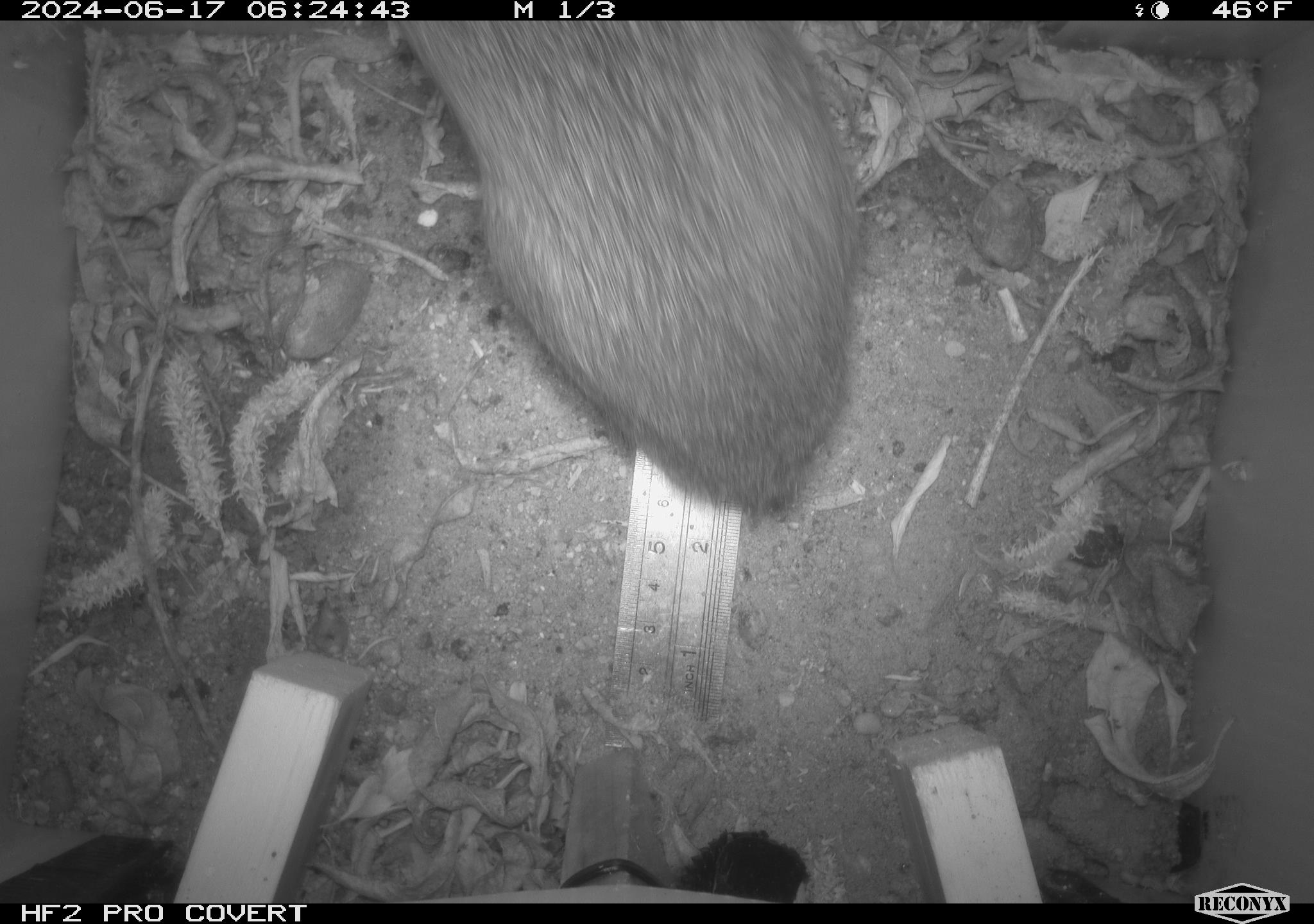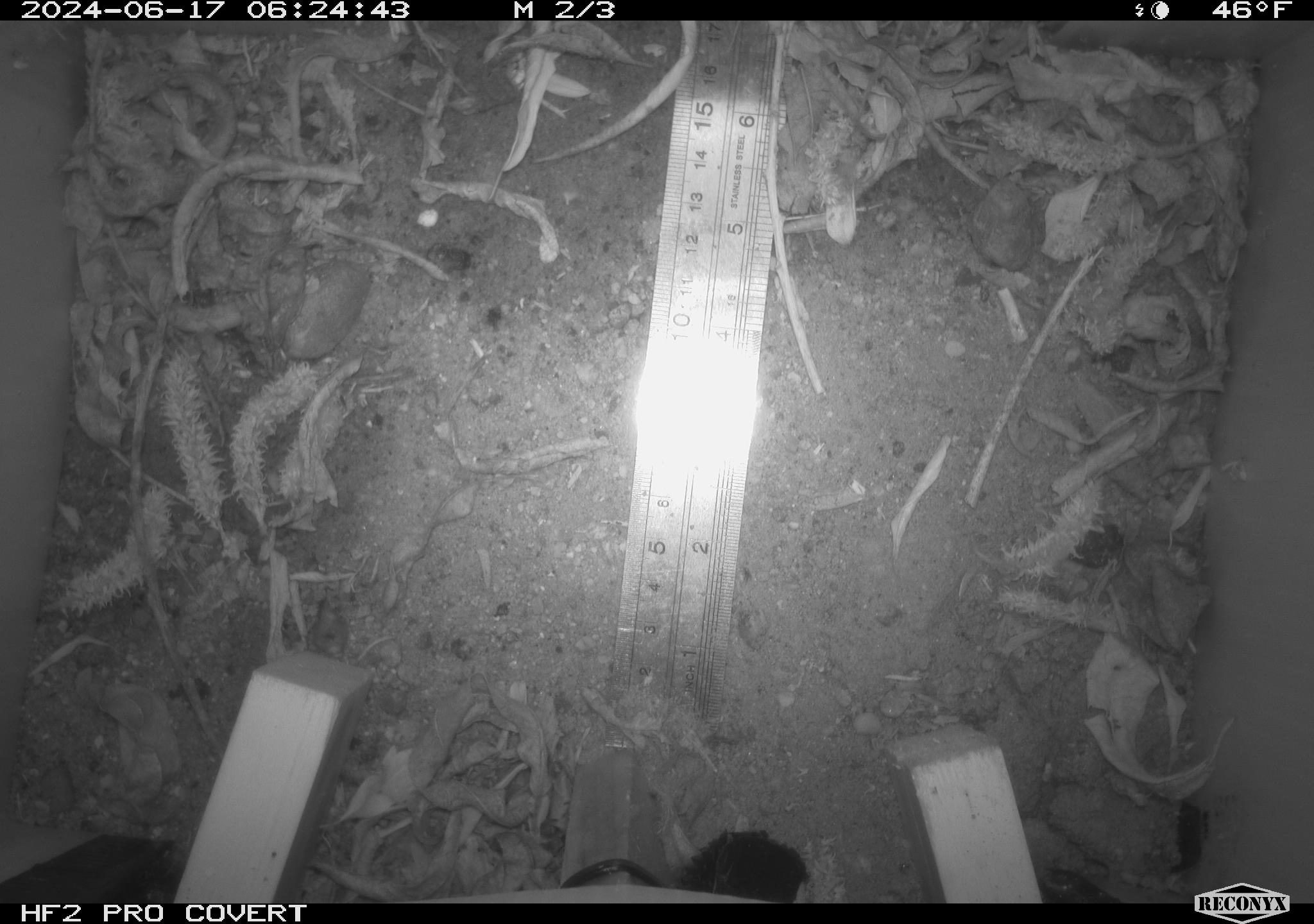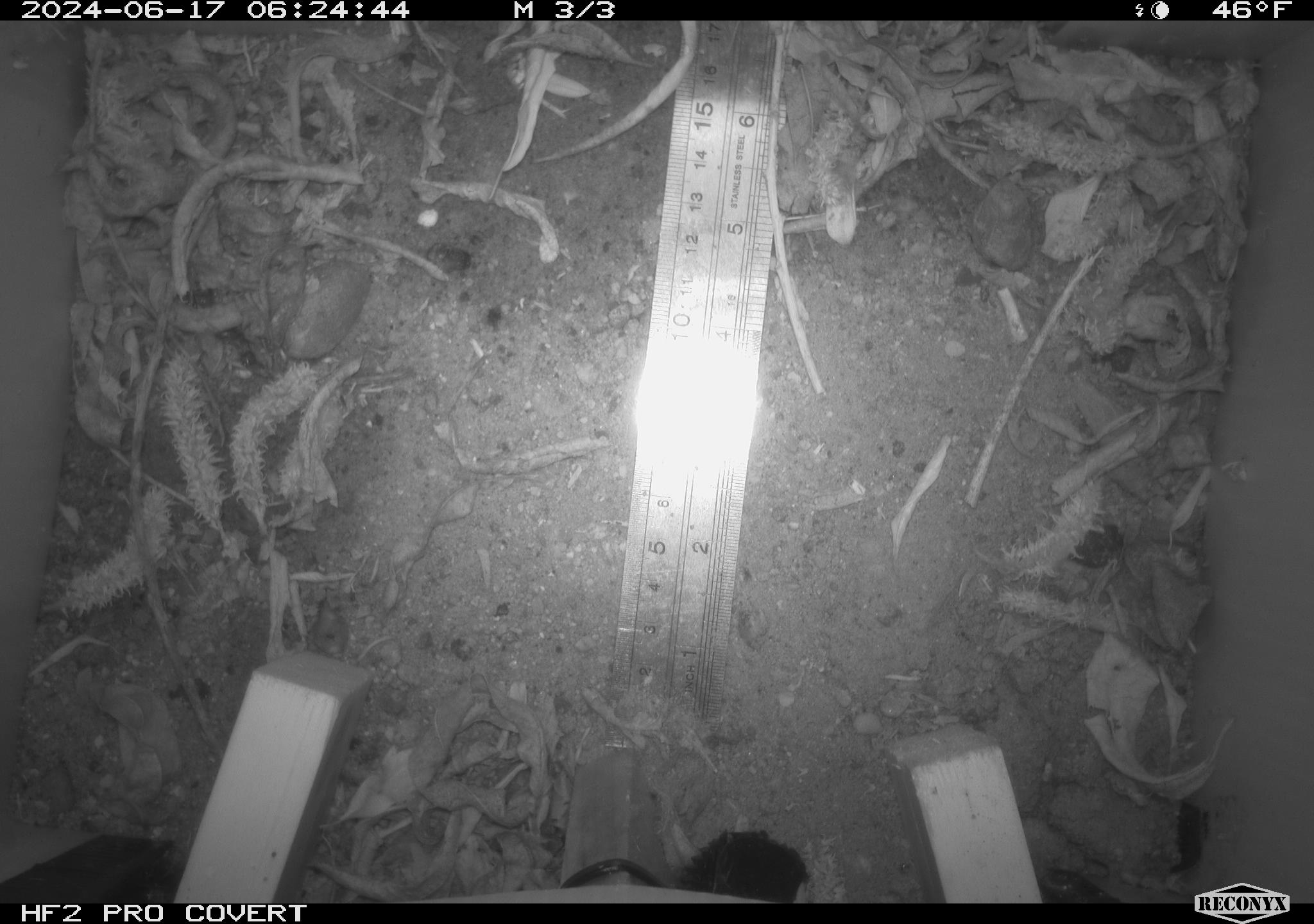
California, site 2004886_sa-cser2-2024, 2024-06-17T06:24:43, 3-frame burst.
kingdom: Animalia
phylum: Chordata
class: Mammalia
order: Lagomorpha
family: Leporidae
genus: Sylvilagus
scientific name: Sylvilagus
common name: cottontail rabbits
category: sylvilagus species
Sylvilagus species (cottontail rabbits) (Sylvilagus).